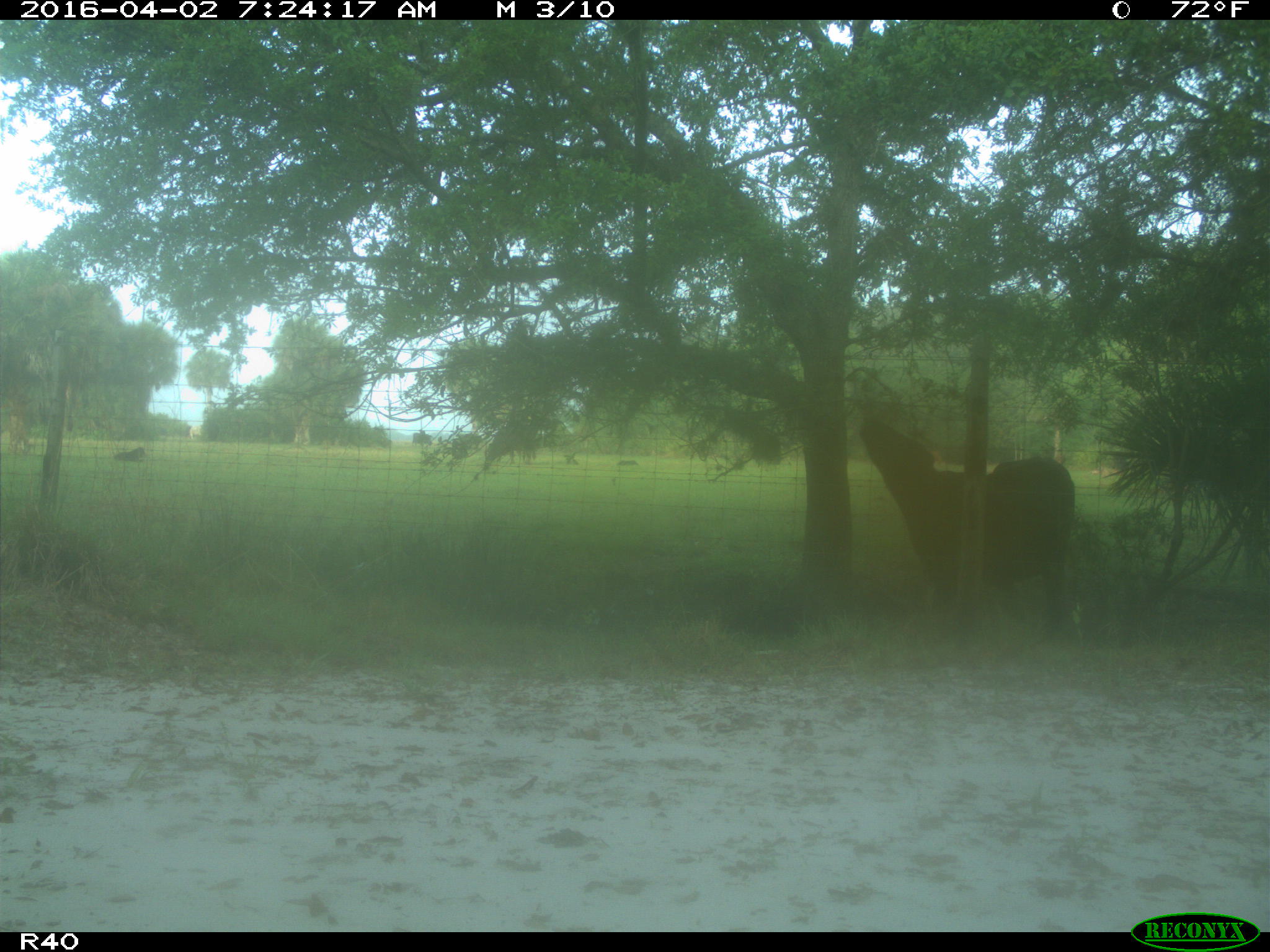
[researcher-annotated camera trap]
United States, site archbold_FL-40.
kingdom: Animalia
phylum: Chordata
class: Mammalia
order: Artiodactyla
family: Bovidae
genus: Bos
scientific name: Bos taurus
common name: domestic cow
Bos taurus (domestic cow).